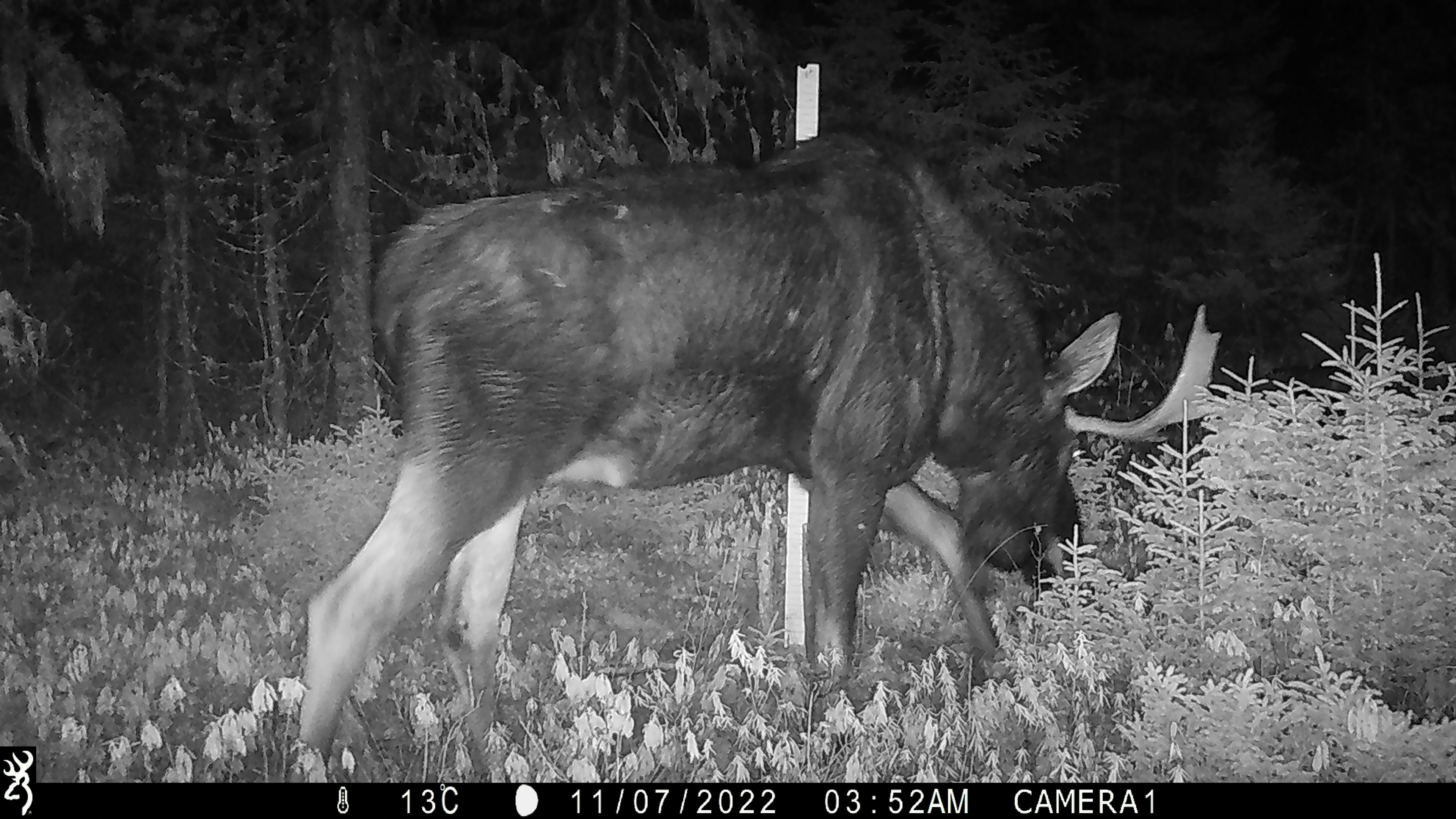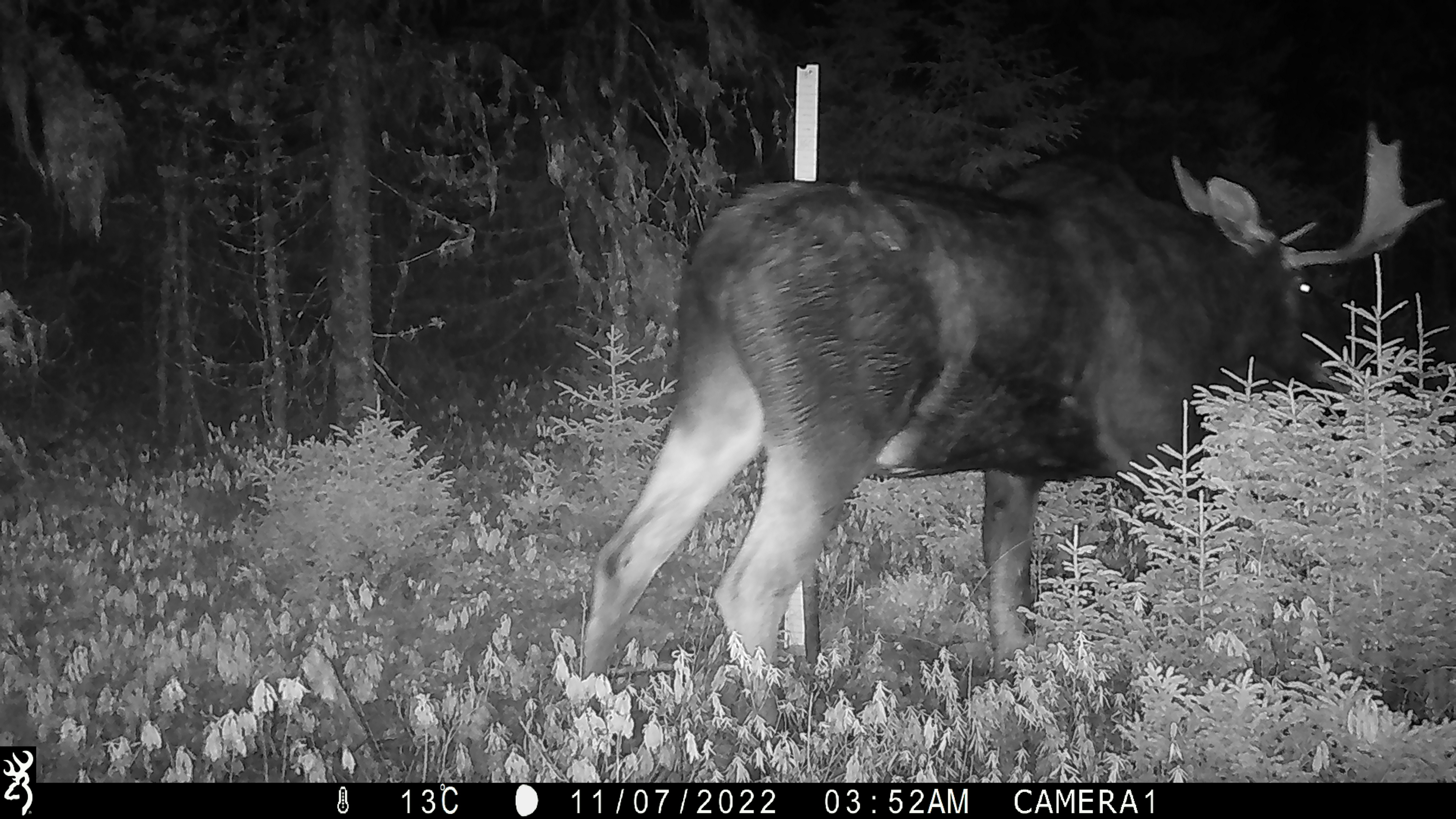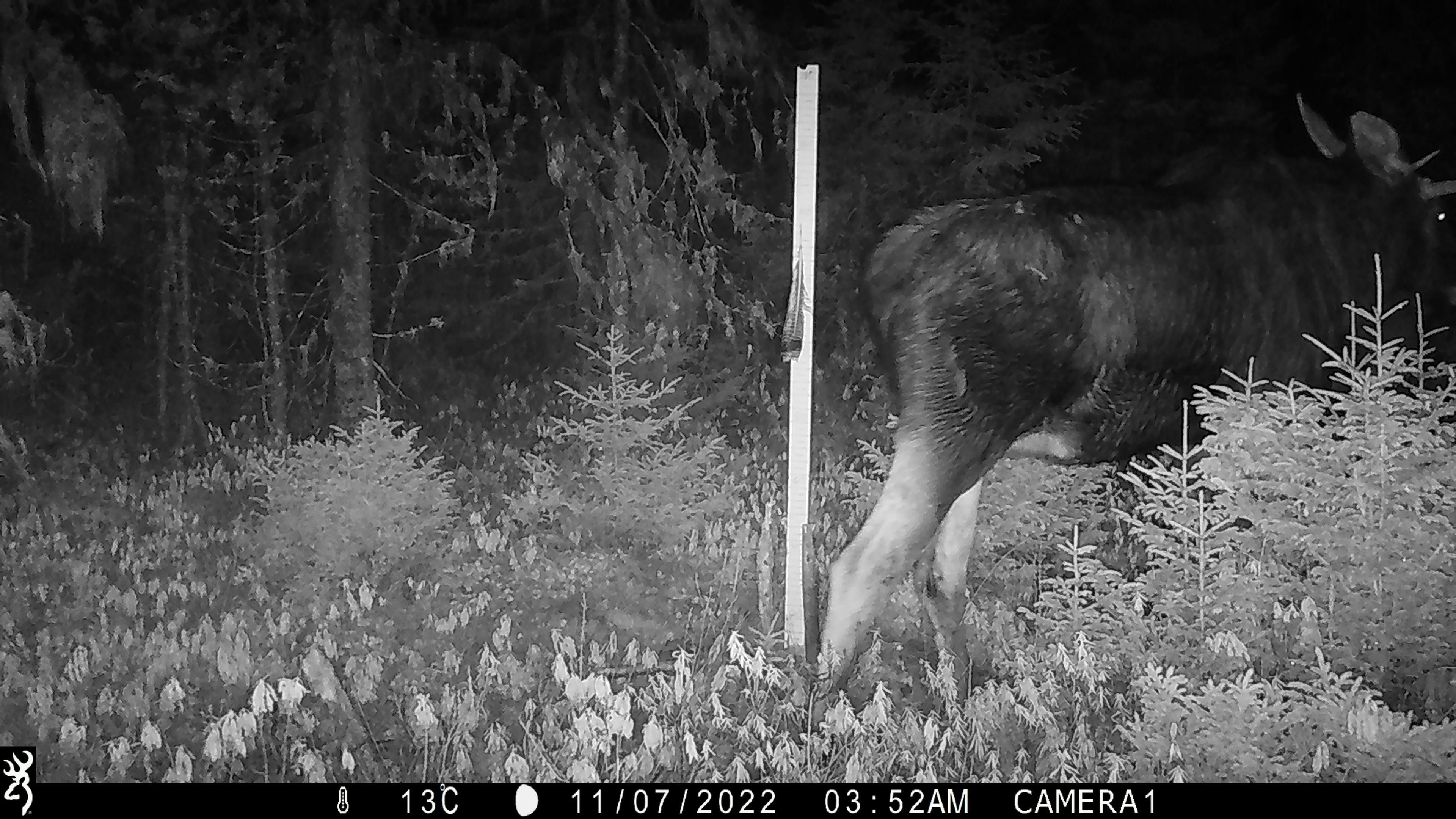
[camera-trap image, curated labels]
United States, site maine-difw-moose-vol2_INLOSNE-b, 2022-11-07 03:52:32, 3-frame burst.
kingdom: Animalia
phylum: Chordata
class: Mammalia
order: Artiodactyla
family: Cervidae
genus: Alces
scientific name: Alces alces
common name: moose